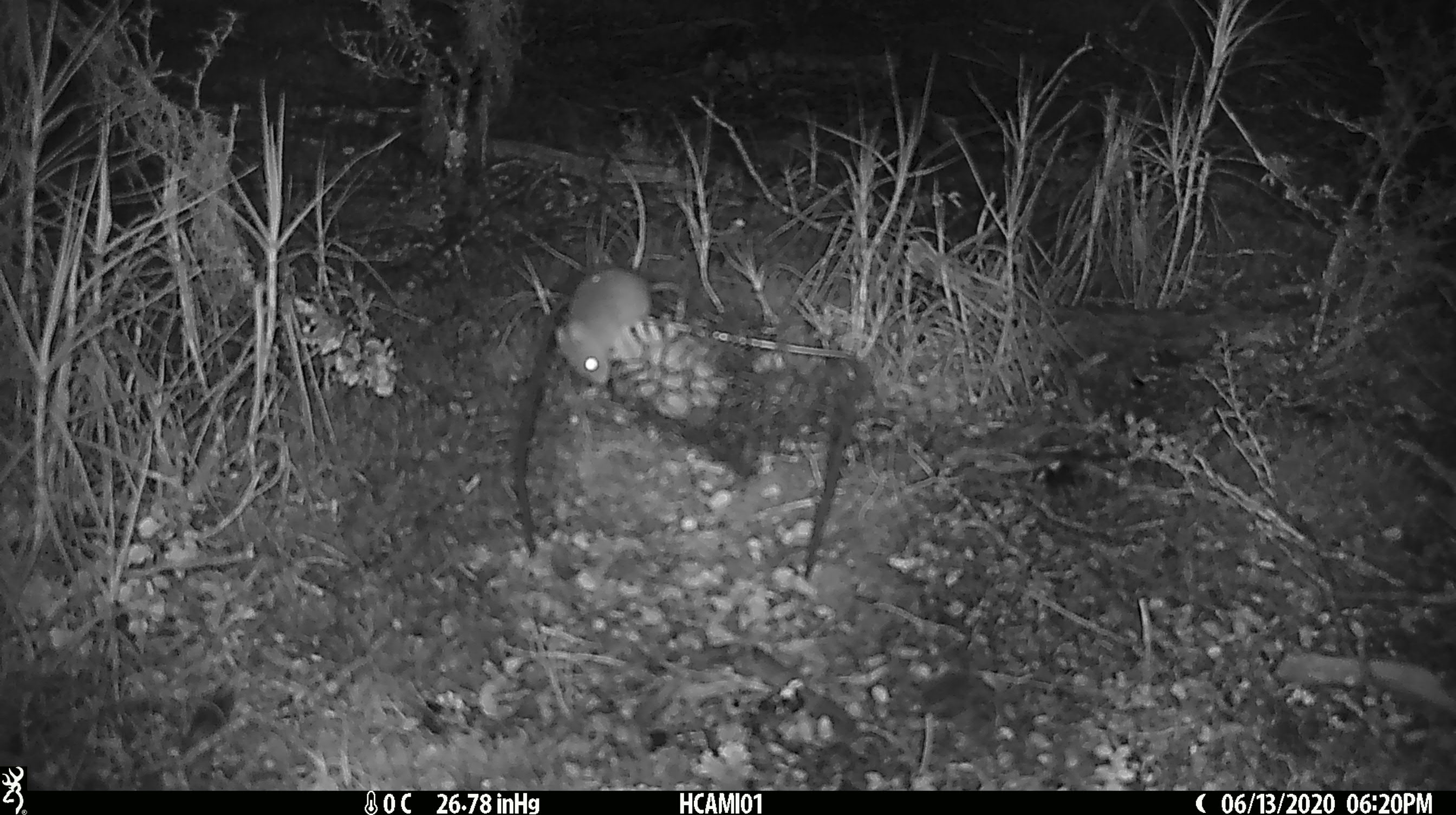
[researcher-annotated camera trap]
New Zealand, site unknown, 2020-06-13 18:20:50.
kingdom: Animalia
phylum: Chordata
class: Mammalia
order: Rodentia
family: Muridae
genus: Mus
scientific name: Mus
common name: mouse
Mouse (Mus).